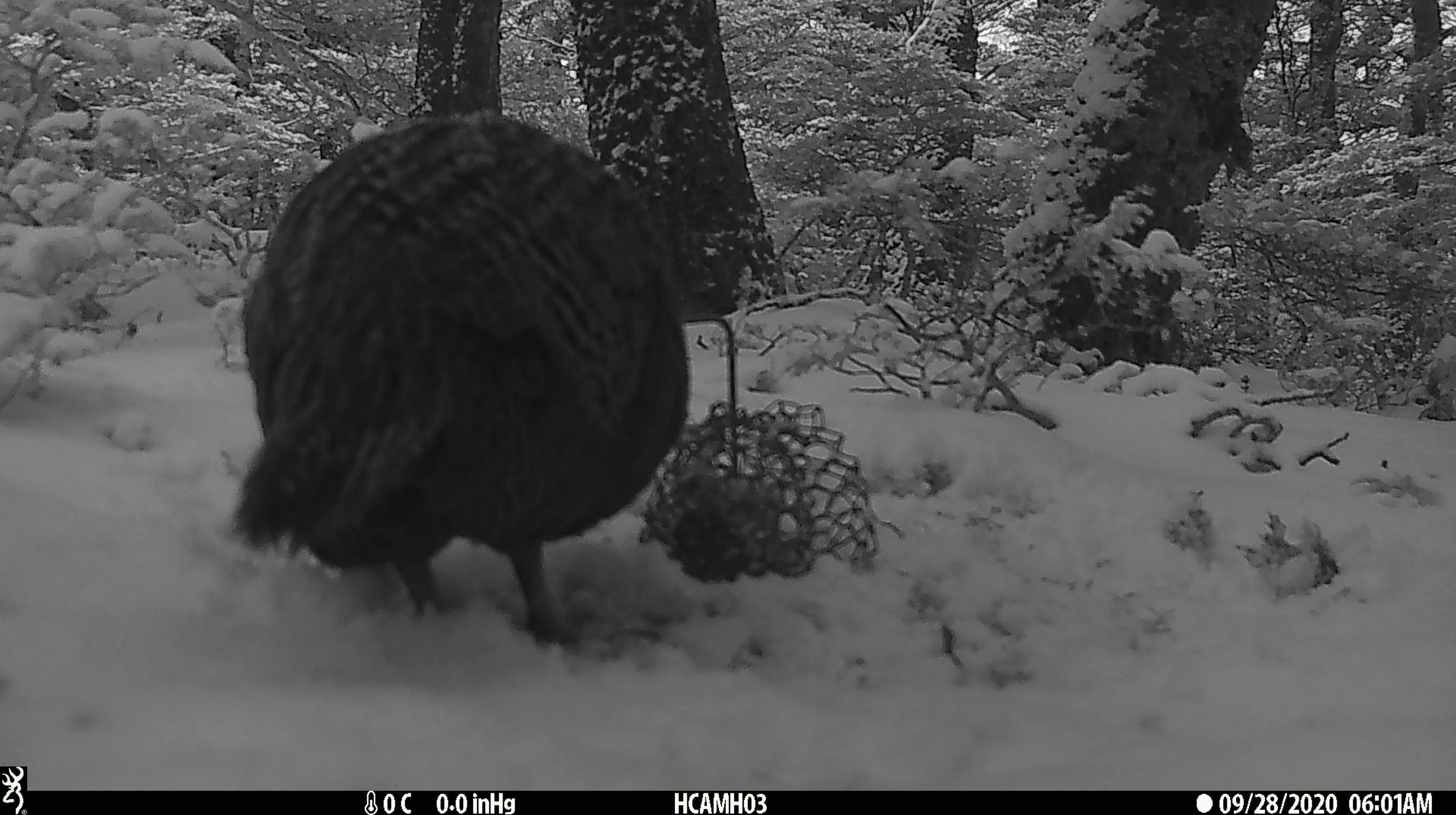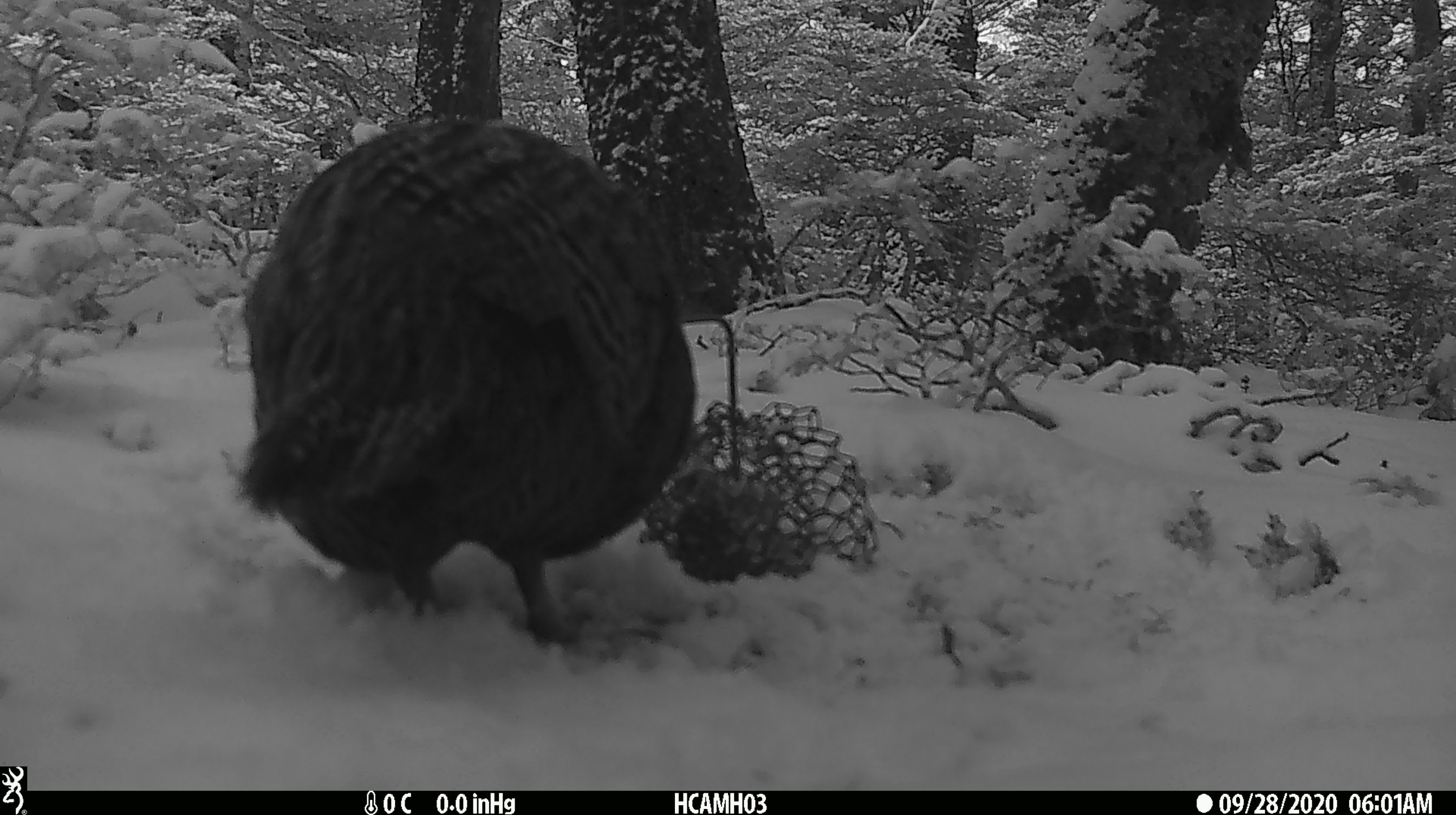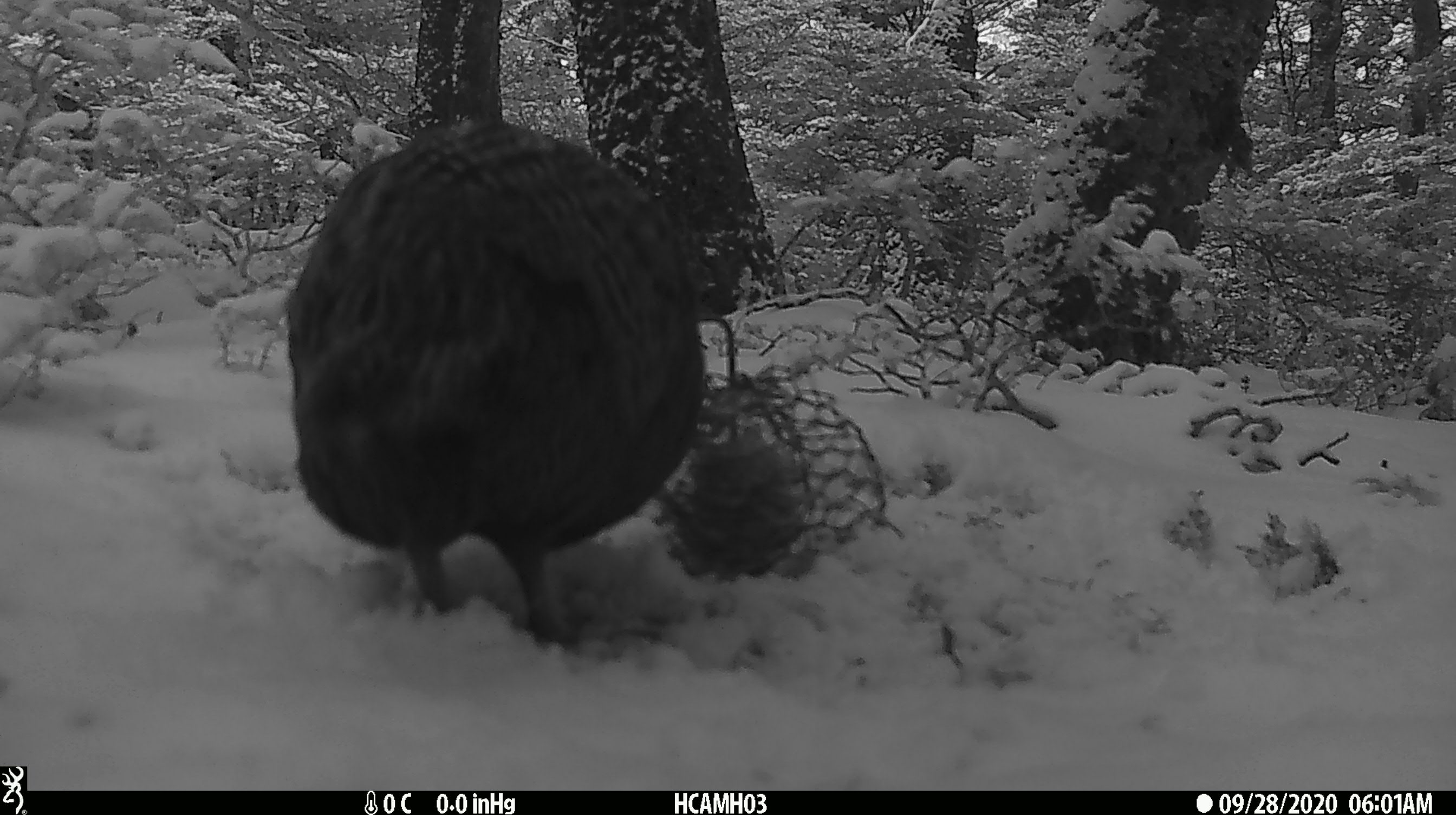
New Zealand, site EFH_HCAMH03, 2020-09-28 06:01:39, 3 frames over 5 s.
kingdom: Animalia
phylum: Chordata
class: Aves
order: Gruiformes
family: Rallidae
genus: Gallirallus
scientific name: Gallirallus australis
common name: weka